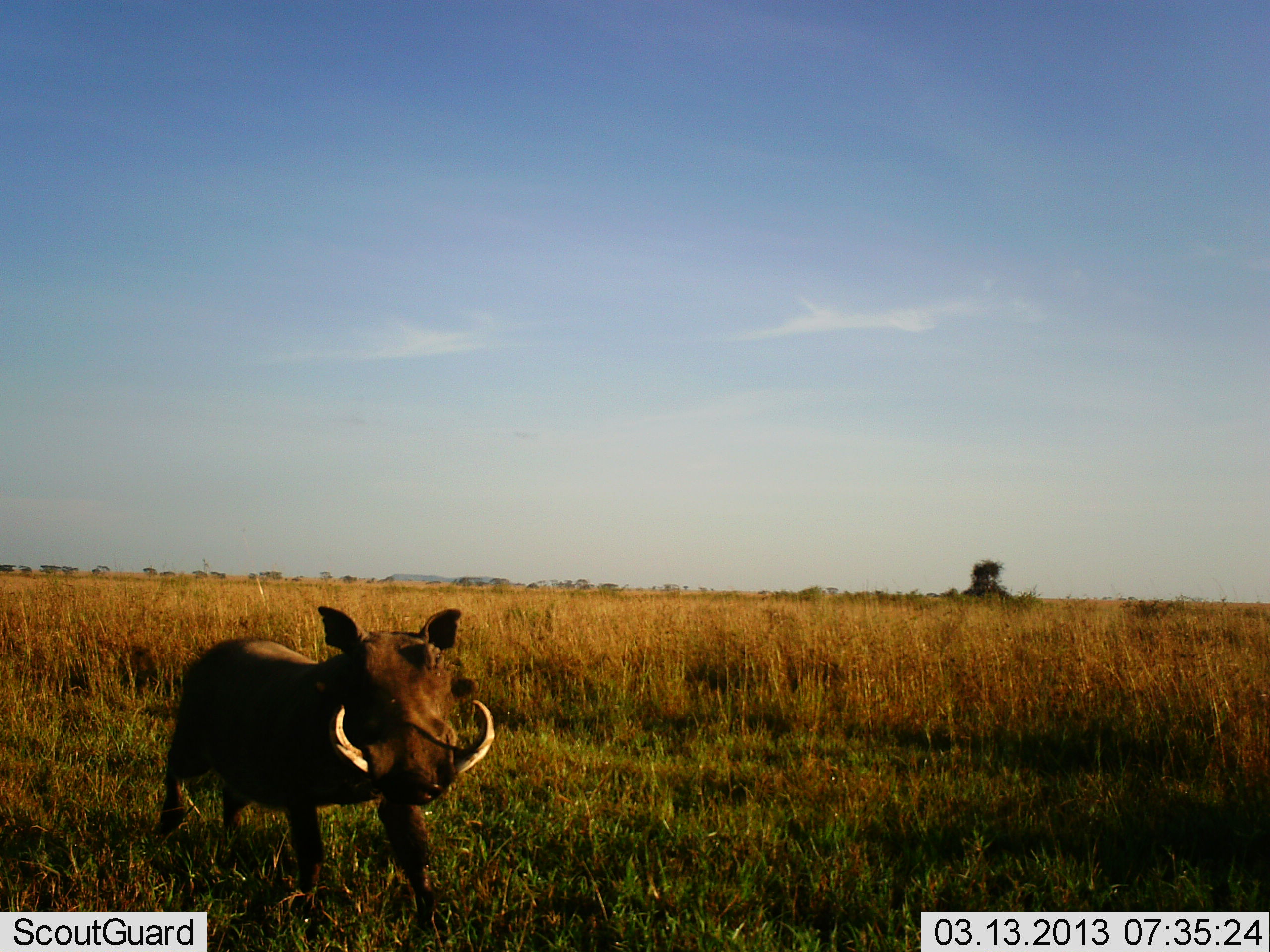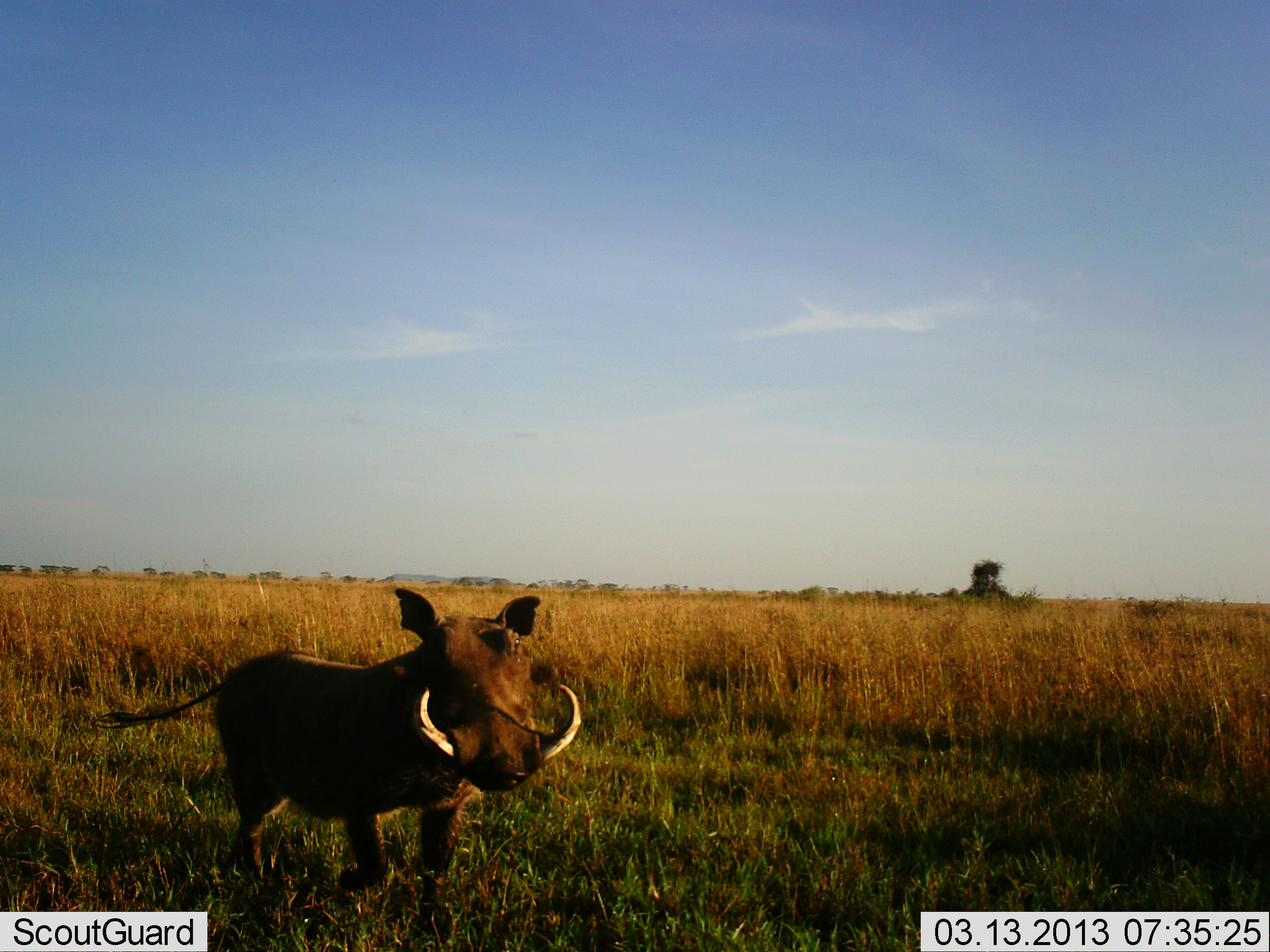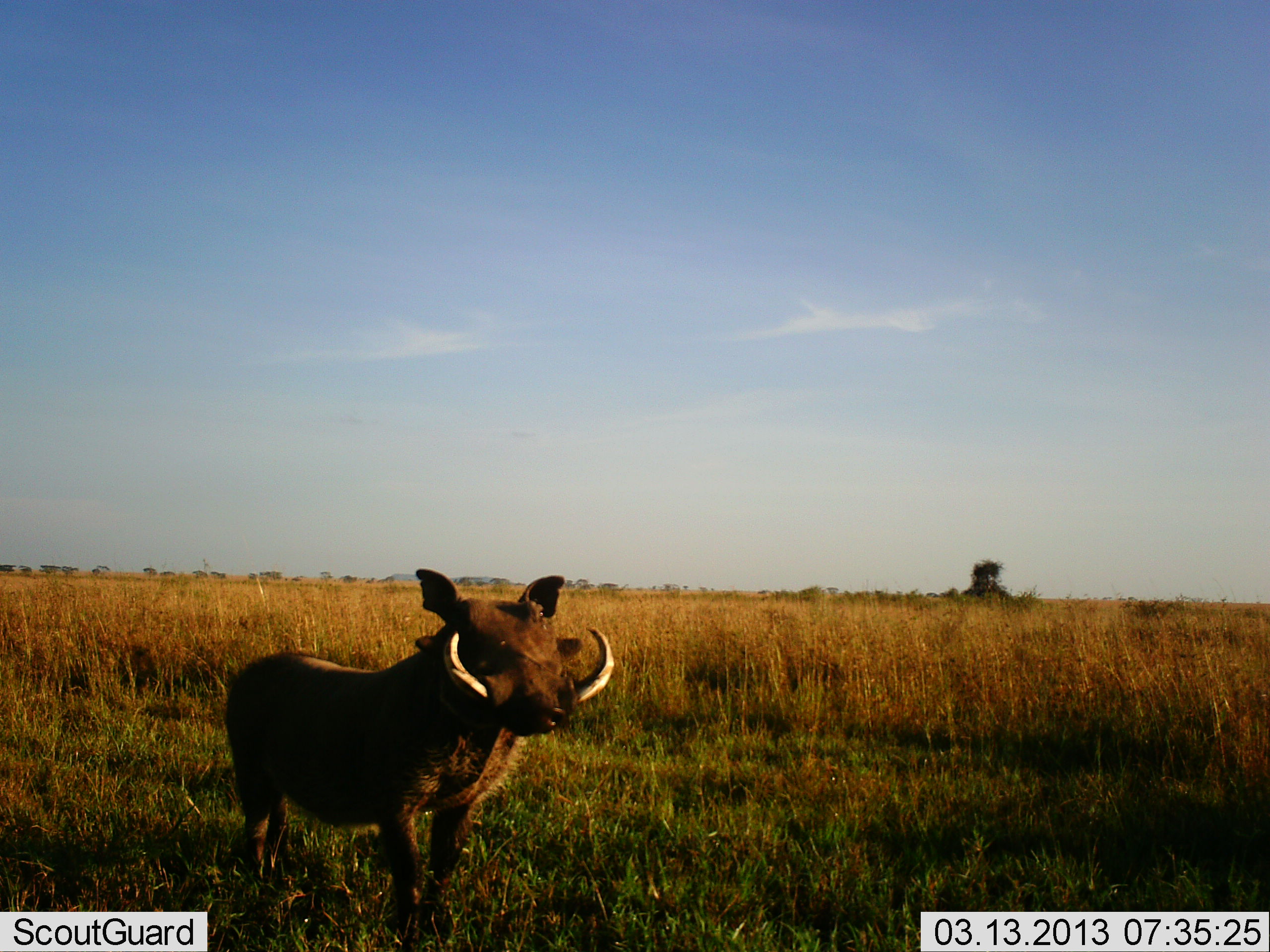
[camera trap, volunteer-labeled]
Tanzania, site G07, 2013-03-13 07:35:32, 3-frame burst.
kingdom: Animalia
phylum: Chordata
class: Mammalia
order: Artiodactyla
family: Suidae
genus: Phacochoerus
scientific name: Phacochoerus africanus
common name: warthog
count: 1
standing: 40%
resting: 0%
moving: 63%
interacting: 3%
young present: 0%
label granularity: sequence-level